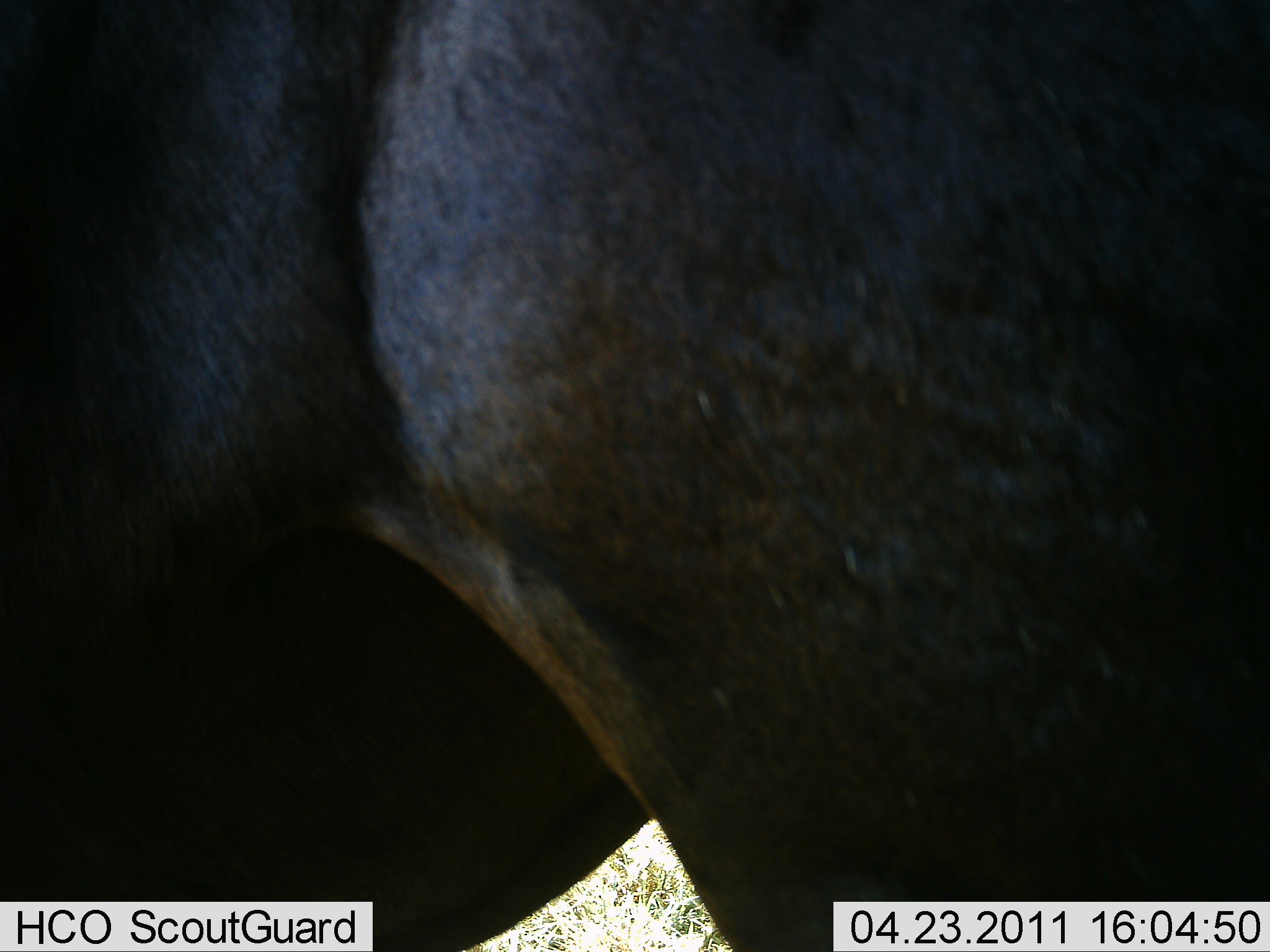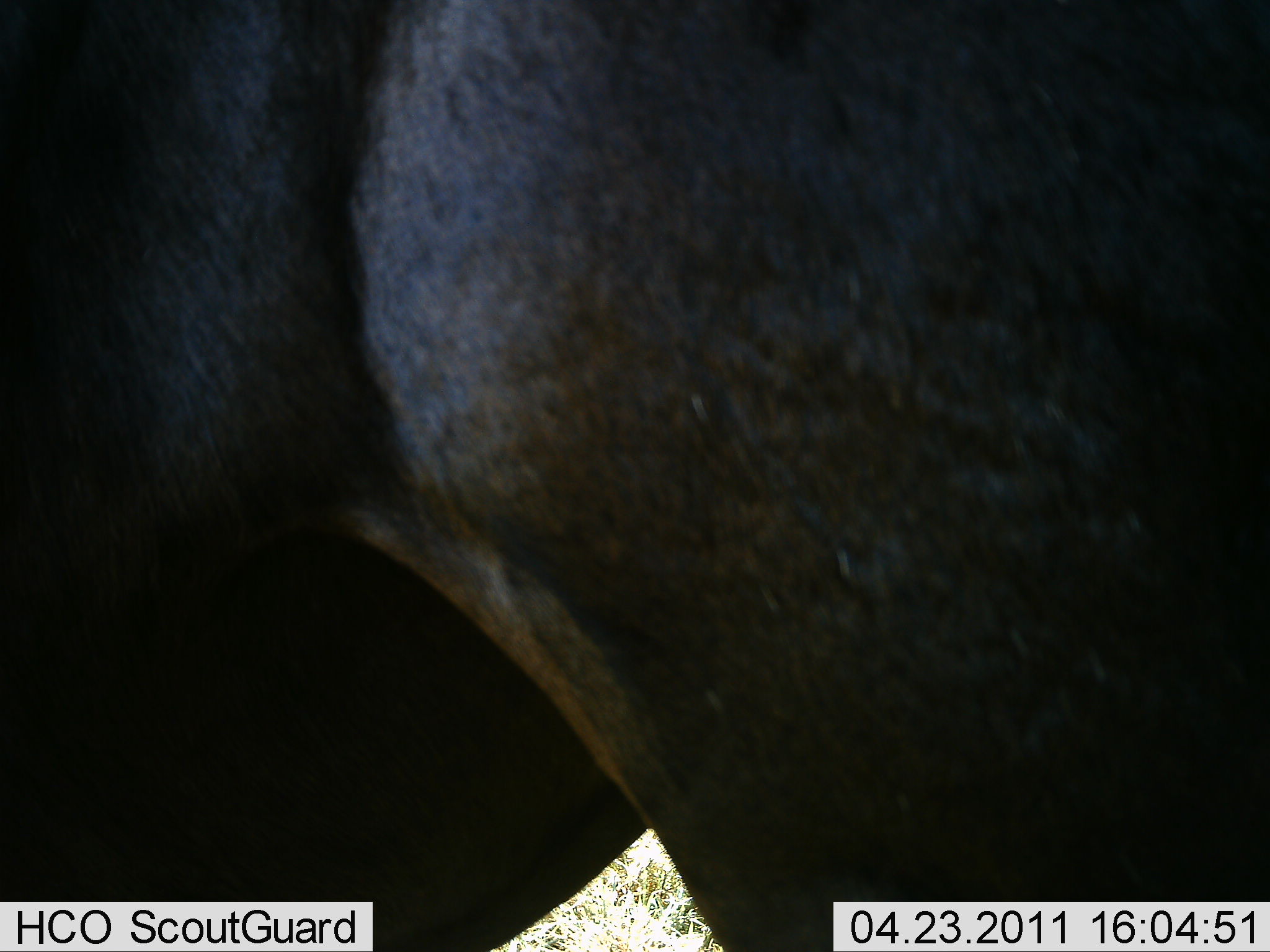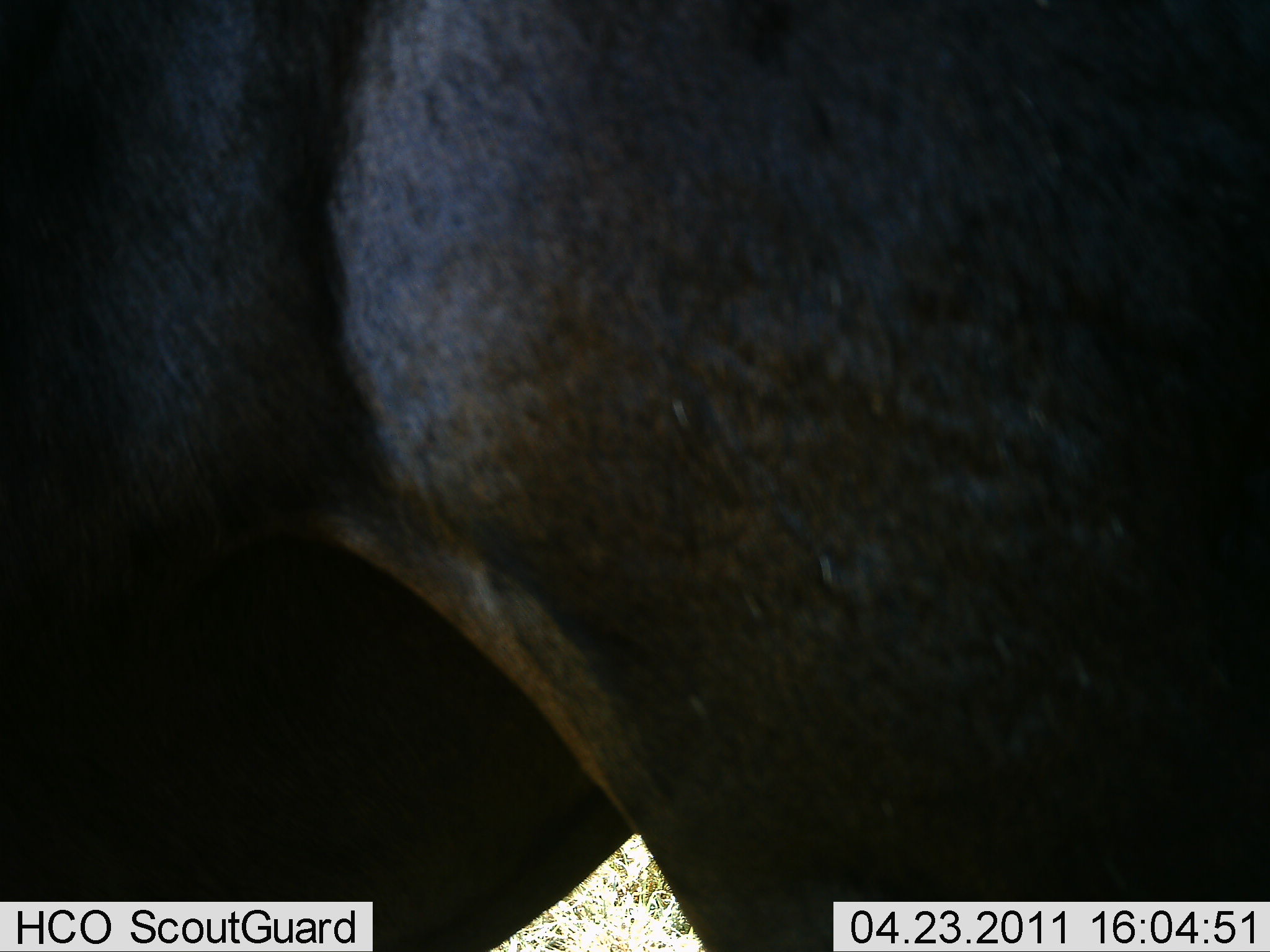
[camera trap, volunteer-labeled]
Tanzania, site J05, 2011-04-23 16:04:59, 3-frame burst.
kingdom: Animalia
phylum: Chordata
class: Mammalia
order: Artiodactyla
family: Bovidae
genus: Syncerus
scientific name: Syncerus caffer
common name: cape buffalo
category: buffalo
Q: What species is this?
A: Buffalo (cape buffalo) (Syncerus caffer).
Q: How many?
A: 1.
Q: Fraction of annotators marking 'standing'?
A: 100%.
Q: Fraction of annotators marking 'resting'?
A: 0%.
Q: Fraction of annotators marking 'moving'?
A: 0%.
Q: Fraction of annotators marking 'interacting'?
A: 0%.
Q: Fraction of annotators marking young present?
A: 0%.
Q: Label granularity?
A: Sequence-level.